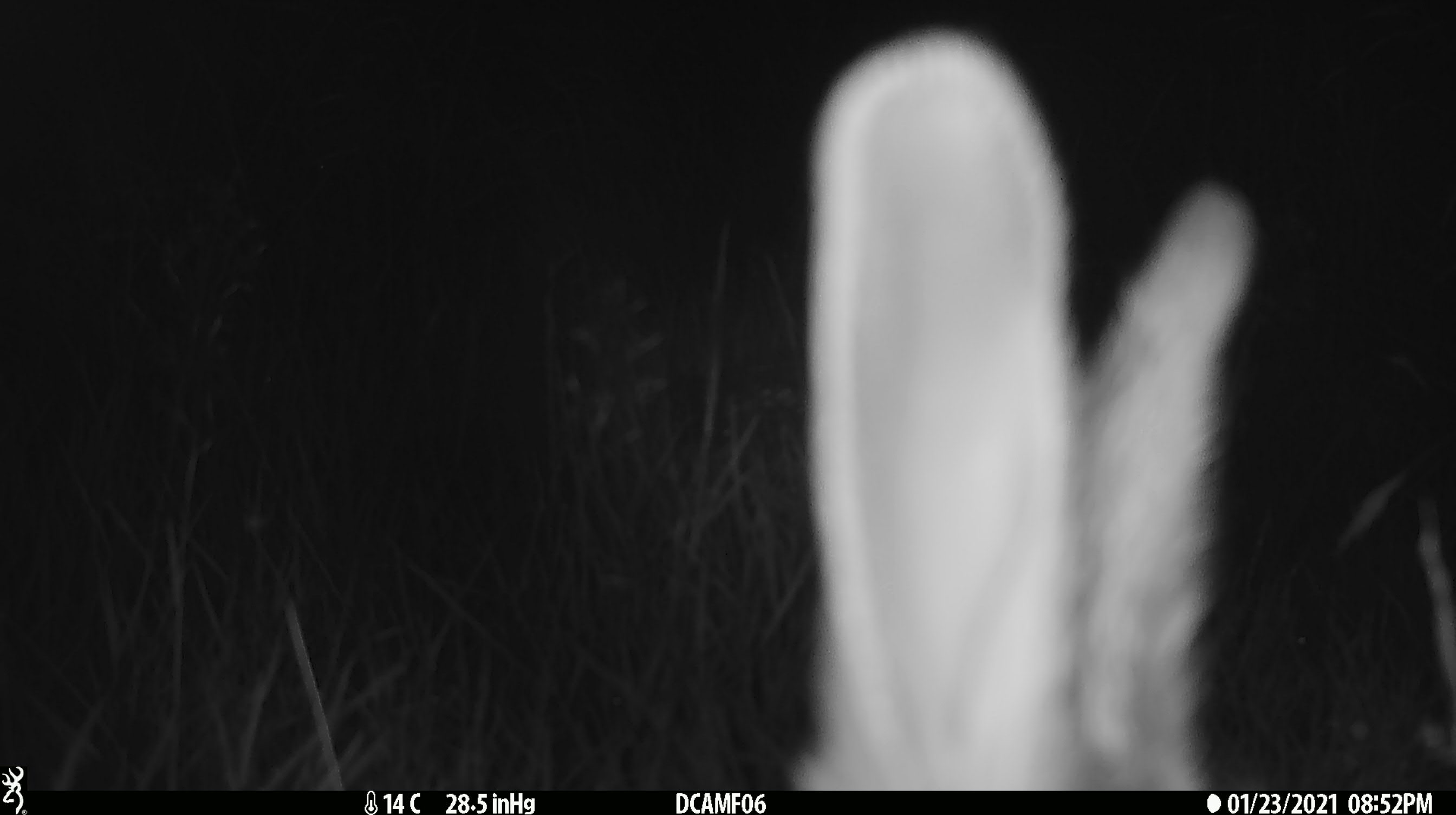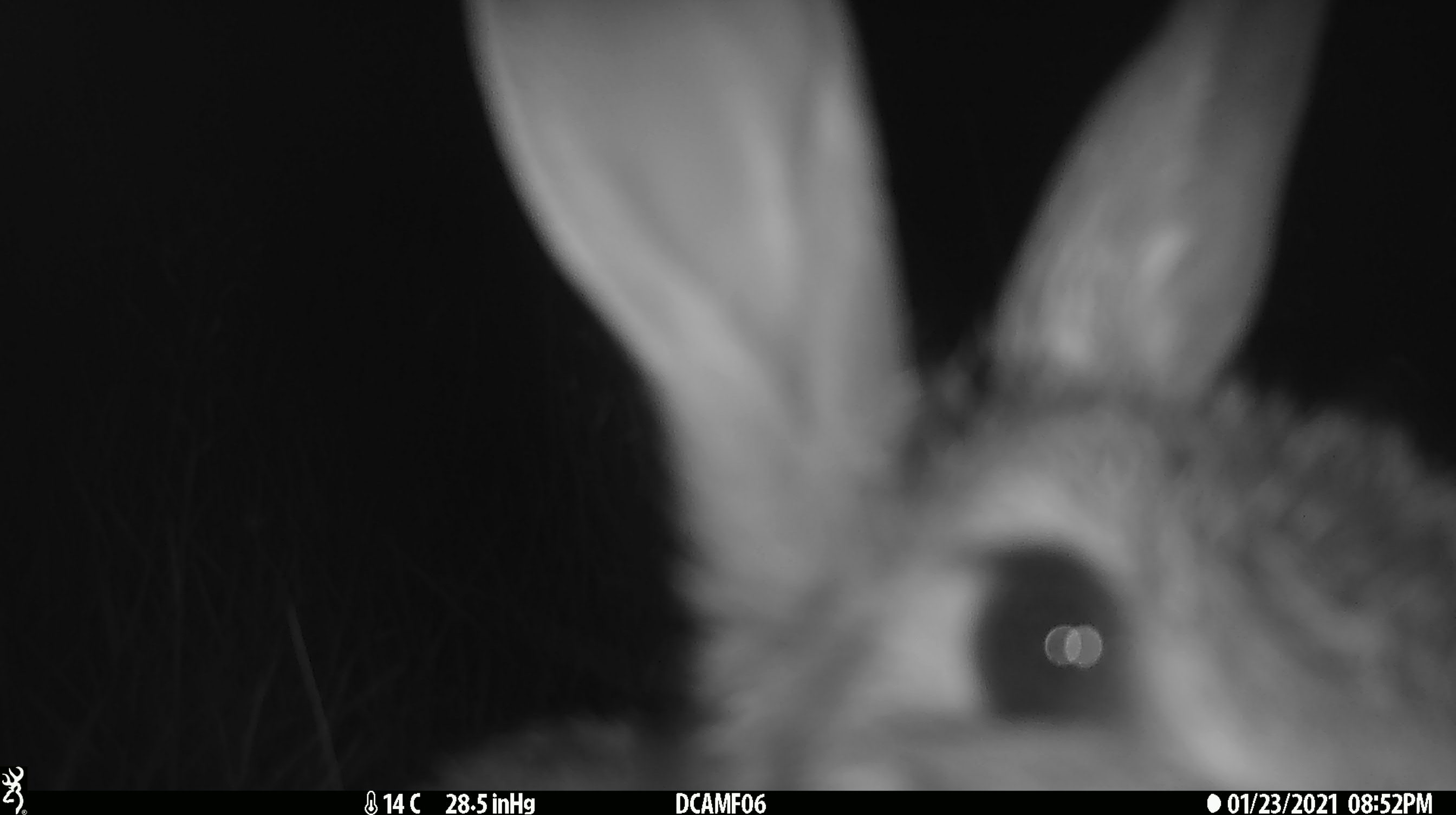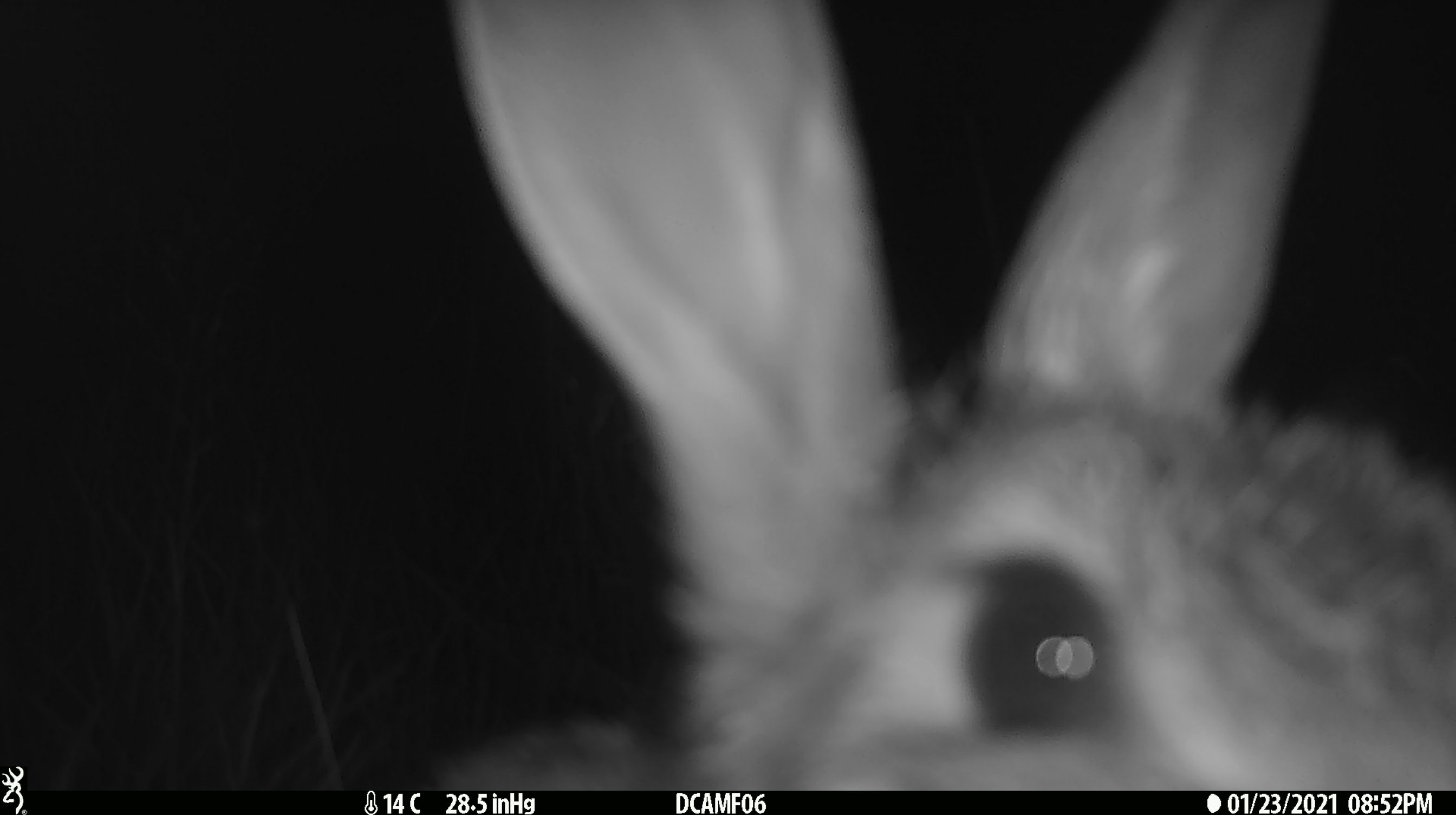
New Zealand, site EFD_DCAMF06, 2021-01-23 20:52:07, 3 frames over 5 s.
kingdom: Animalia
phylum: Chordata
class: Mammalia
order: Lagomorpha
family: Leporidae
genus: Oryctolagus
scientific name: Oryctolagus cuniculus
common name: european rabbit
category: rabbit